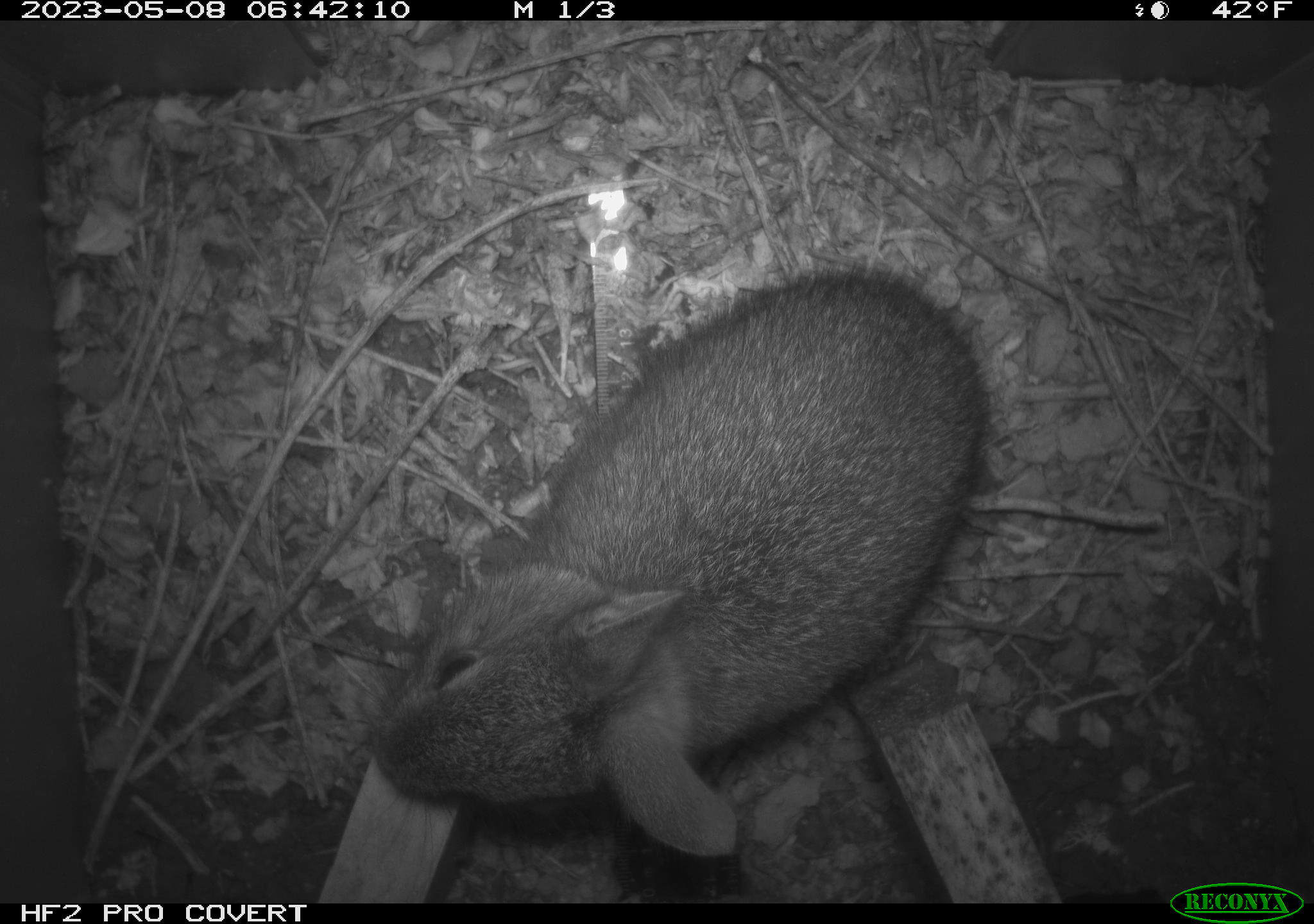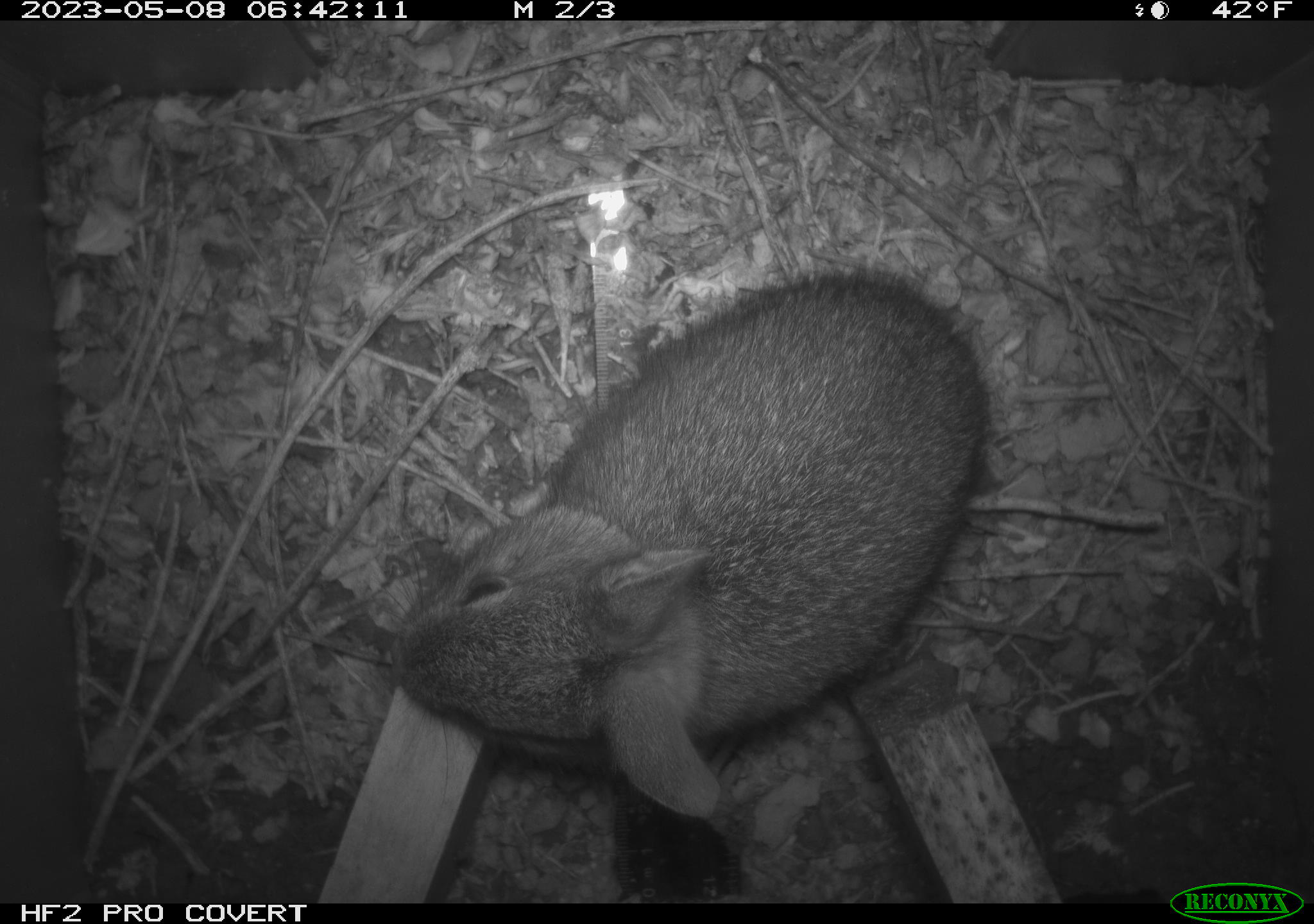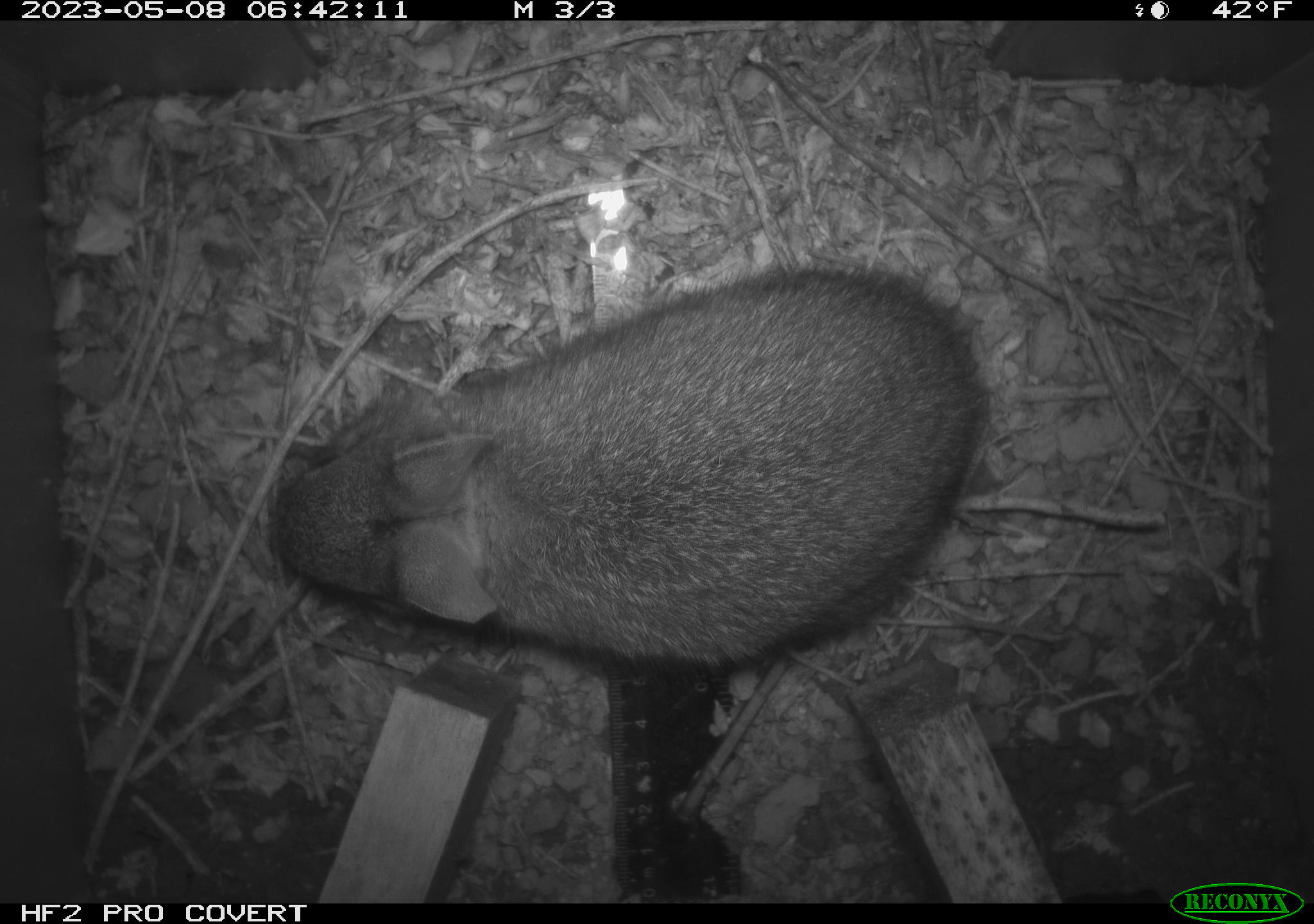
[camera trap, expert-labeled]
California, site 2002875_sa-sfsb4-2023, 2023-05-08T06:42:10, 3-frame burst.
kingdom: Animalia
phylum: Chordata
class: Mammalia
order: Lagomorpha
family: Leporidae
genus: Sylvilagus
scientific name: Sylvilagus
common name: cottontail rabbits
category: sylvilagus species